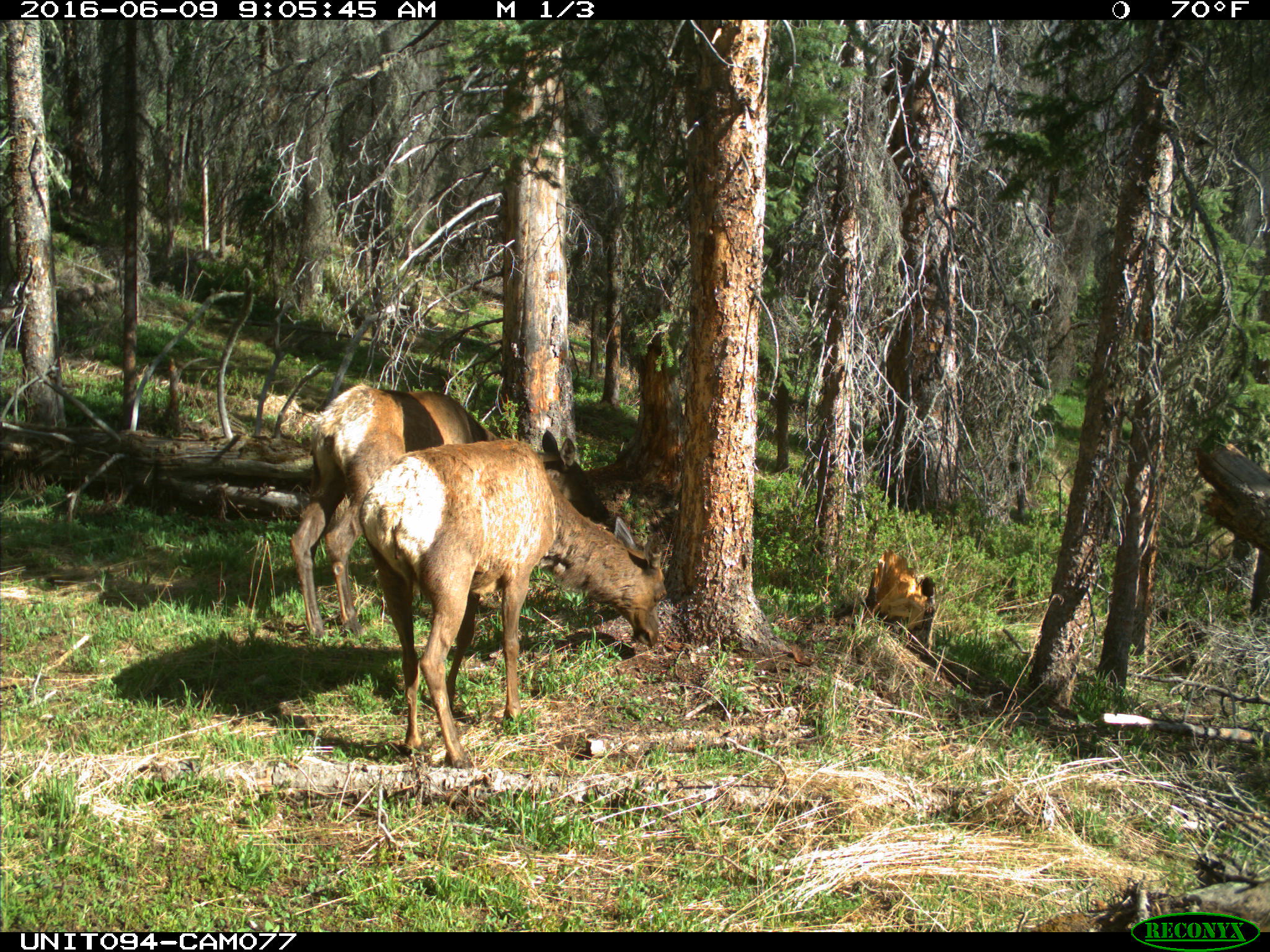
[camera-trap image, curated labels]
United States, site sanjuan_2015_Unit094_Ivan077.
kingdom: Animalia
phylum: Chordata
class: Mammalia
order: Artiodactyla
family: Cervidae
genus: Cervus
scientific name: Cervus elaphus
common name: red deer